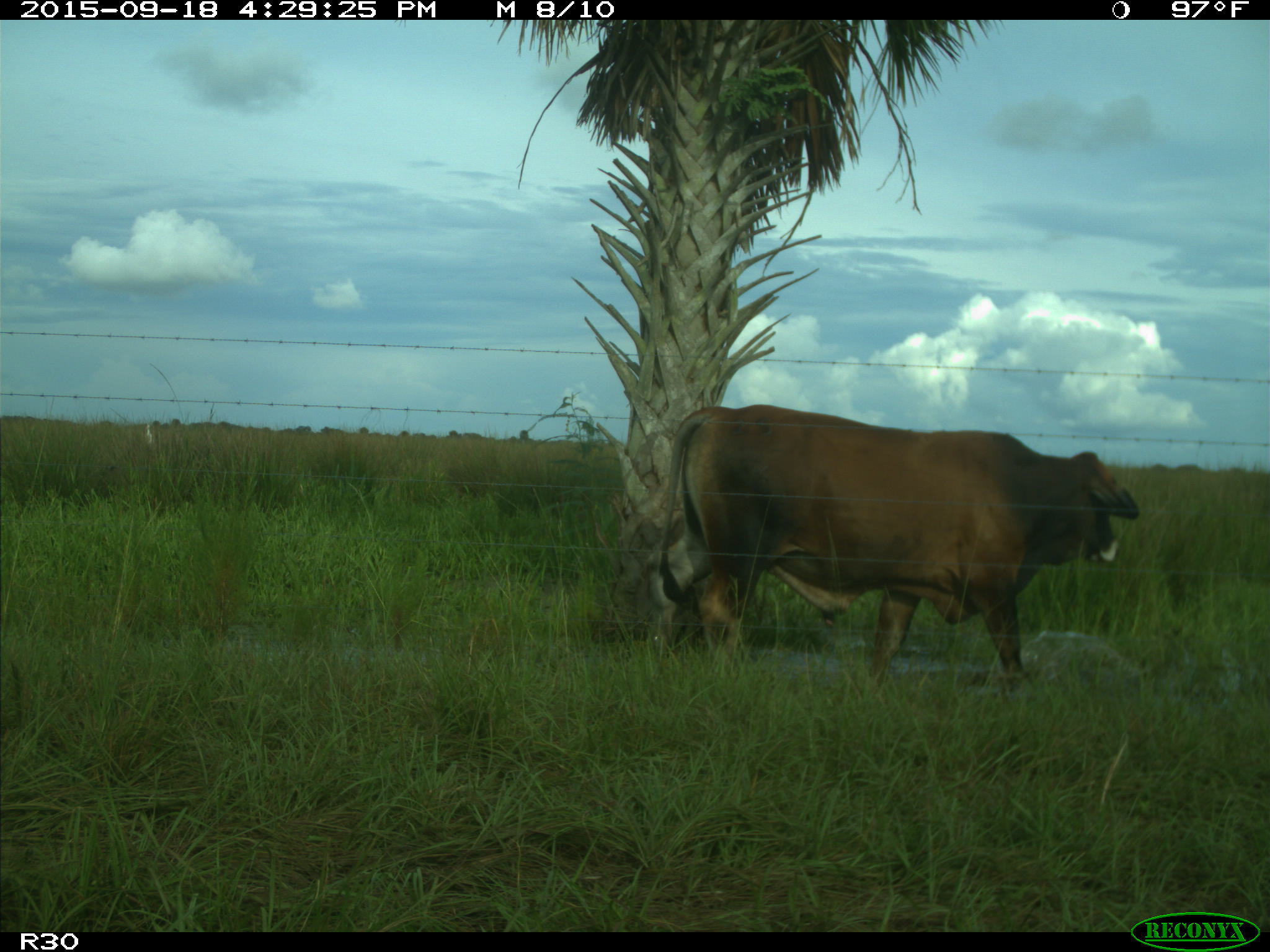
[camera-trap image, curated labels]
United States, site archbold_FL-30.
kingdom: Animalia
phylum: Chordata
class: Mammalia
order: Artiodactyla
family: Bovidae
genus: Bos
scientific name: Bos taurus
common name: domestic cow